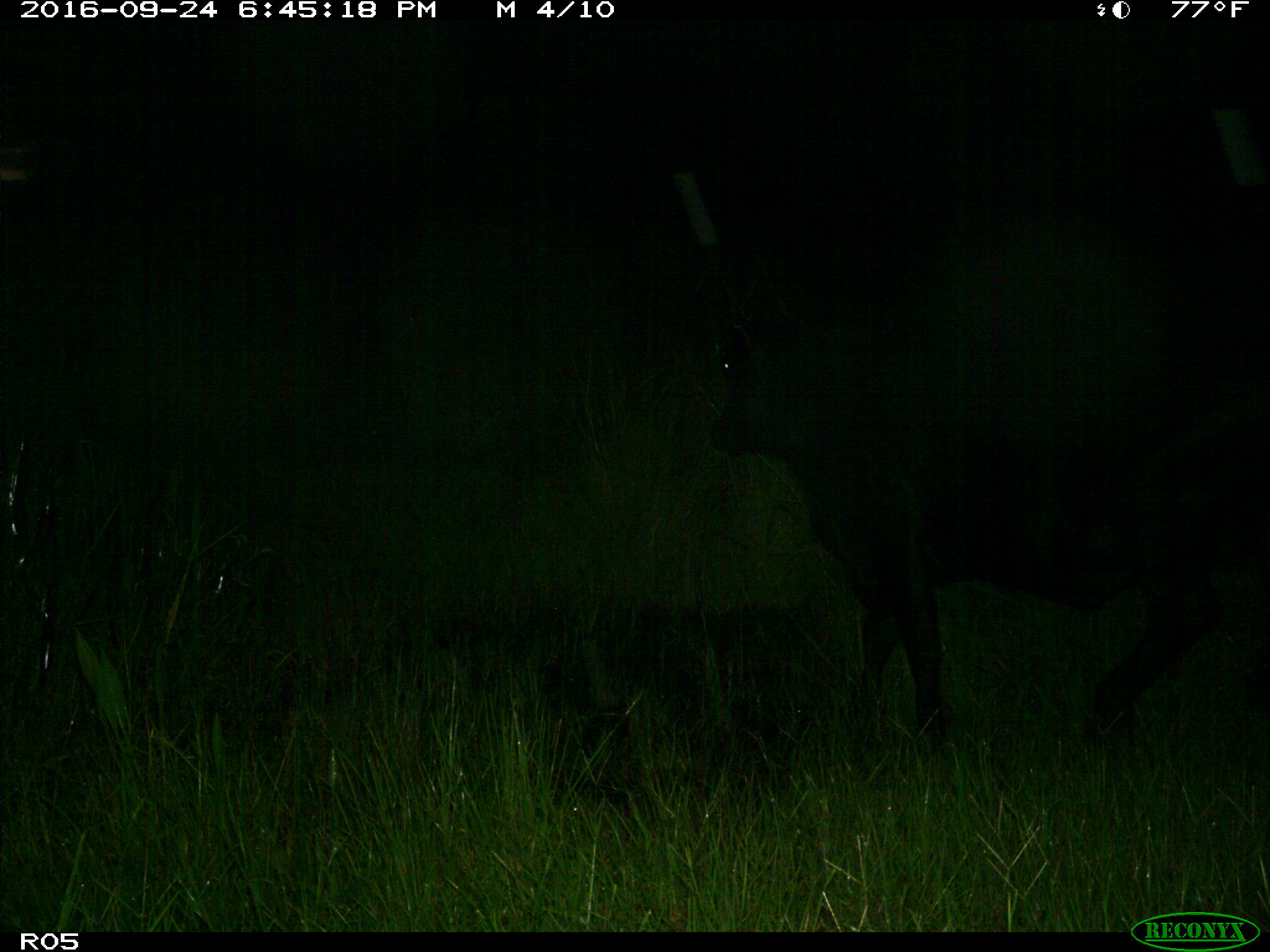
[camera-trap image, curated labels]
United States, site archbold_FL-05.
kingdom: Animalia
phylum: Chordata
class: Mammalia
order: Artiodactyla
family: Bovidae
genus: Bos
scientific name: Bos taurus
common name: domestic cow